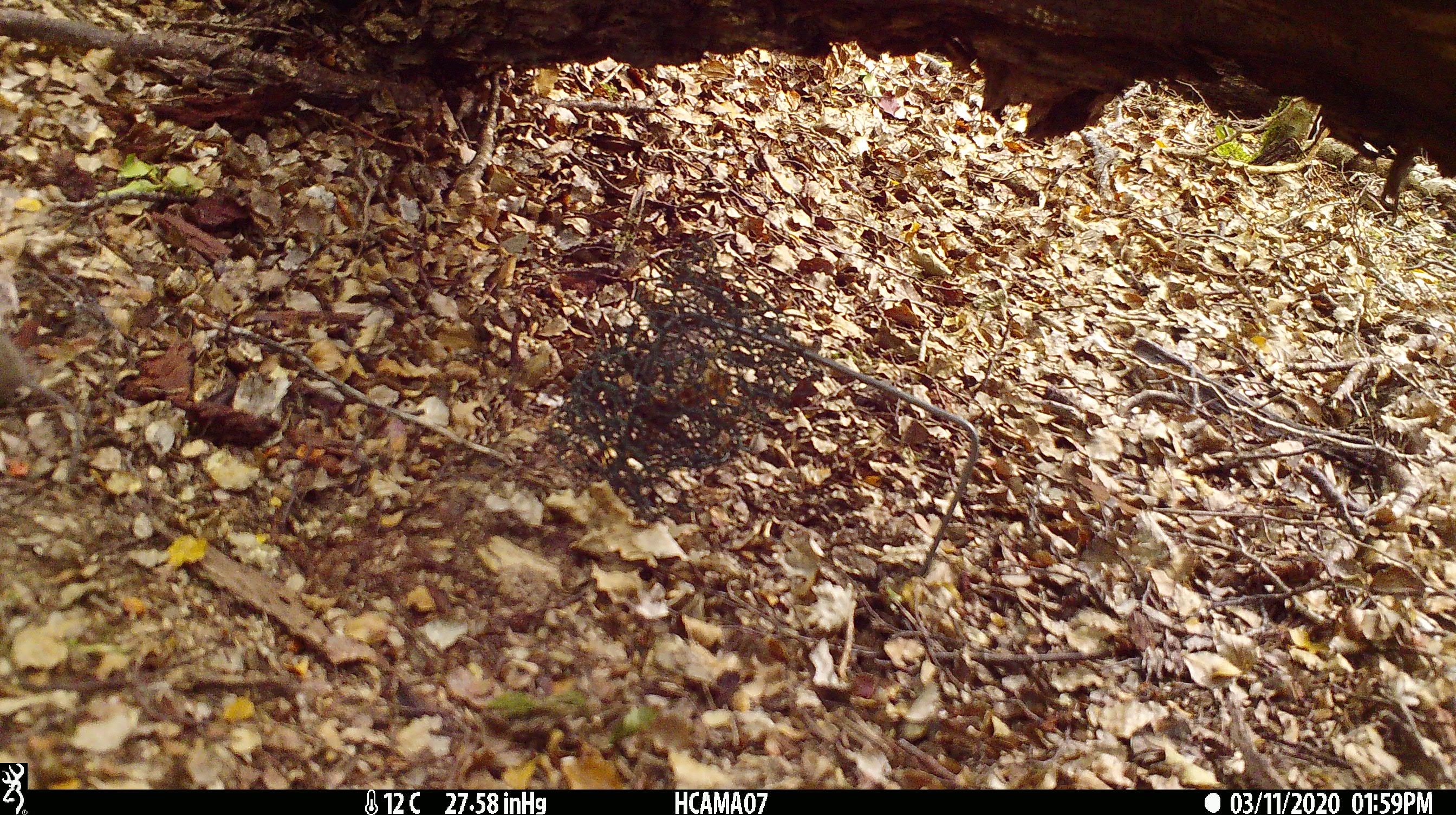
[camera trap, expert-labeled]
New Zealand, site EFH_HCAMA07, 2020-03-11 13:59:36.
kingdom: Animalia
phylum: Chordata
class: Mammalia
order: Rodentia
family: Muridae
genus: Mus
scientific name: Mus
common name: mouse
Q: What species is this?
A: Mouse (Mus).